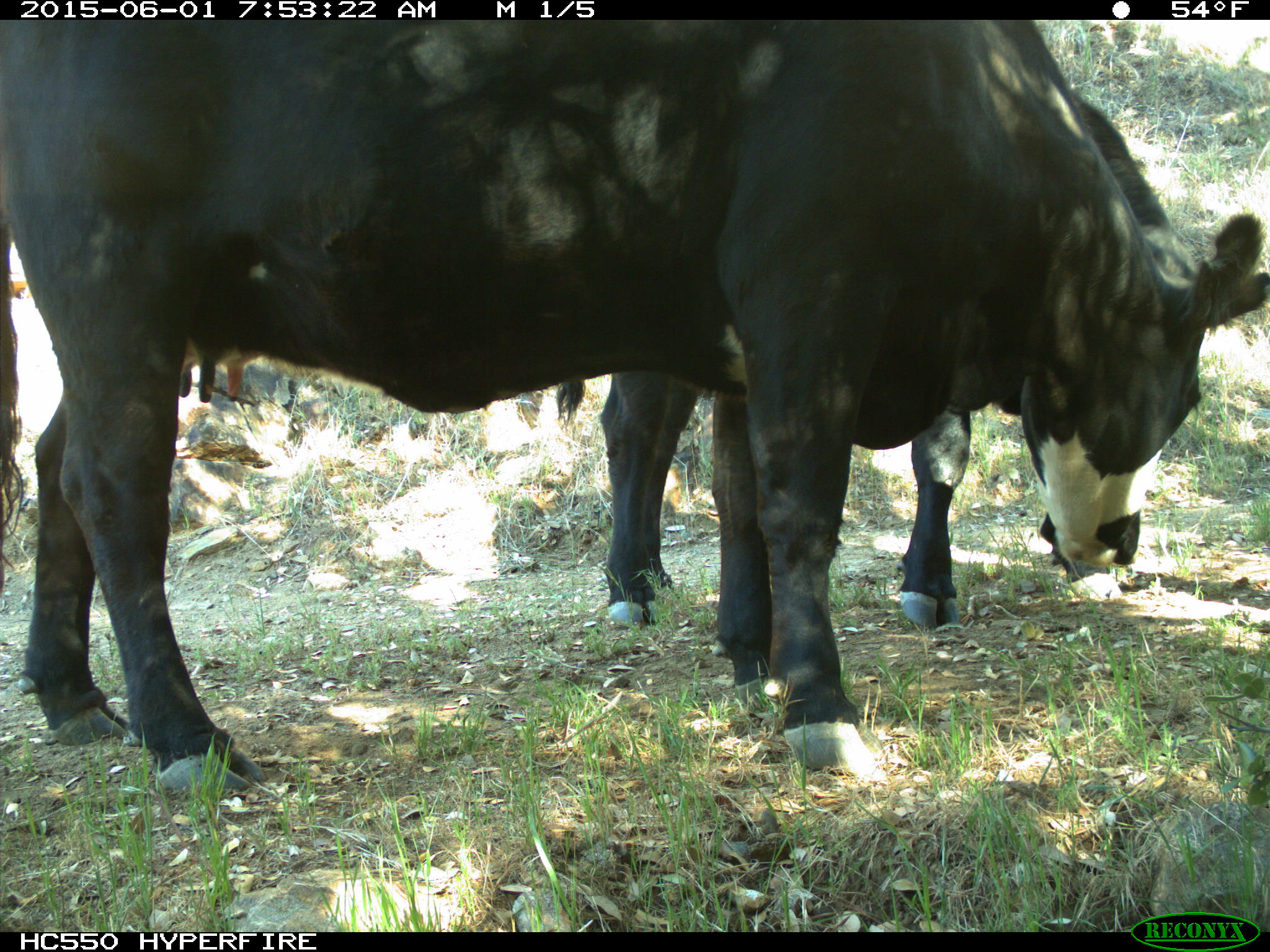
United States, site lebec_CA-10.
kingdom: Animalia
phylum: Chordata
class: Mammalia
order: Artiodactyla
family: Bovidae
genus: Bos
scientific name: Bos taurus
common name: domestic cow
Bos taurus (domestic cow).